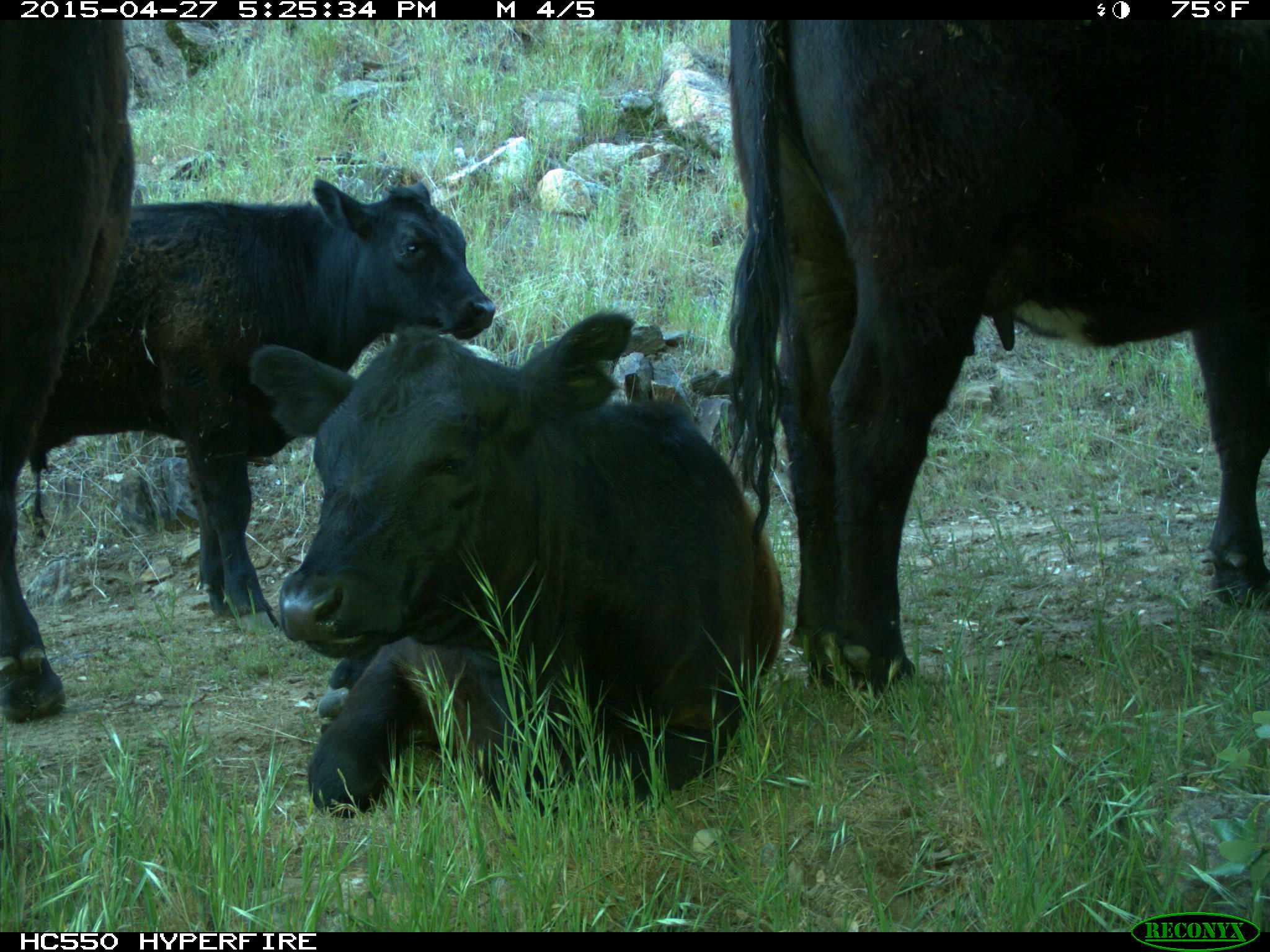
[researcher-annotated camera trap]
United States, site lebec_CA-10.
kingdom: Animalia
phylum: Chordata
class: Mammalia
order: Artiodactyla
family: Bovidae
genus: Bos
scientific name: Bos taurus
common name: domestic cow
Bos taurus (domestic cow).